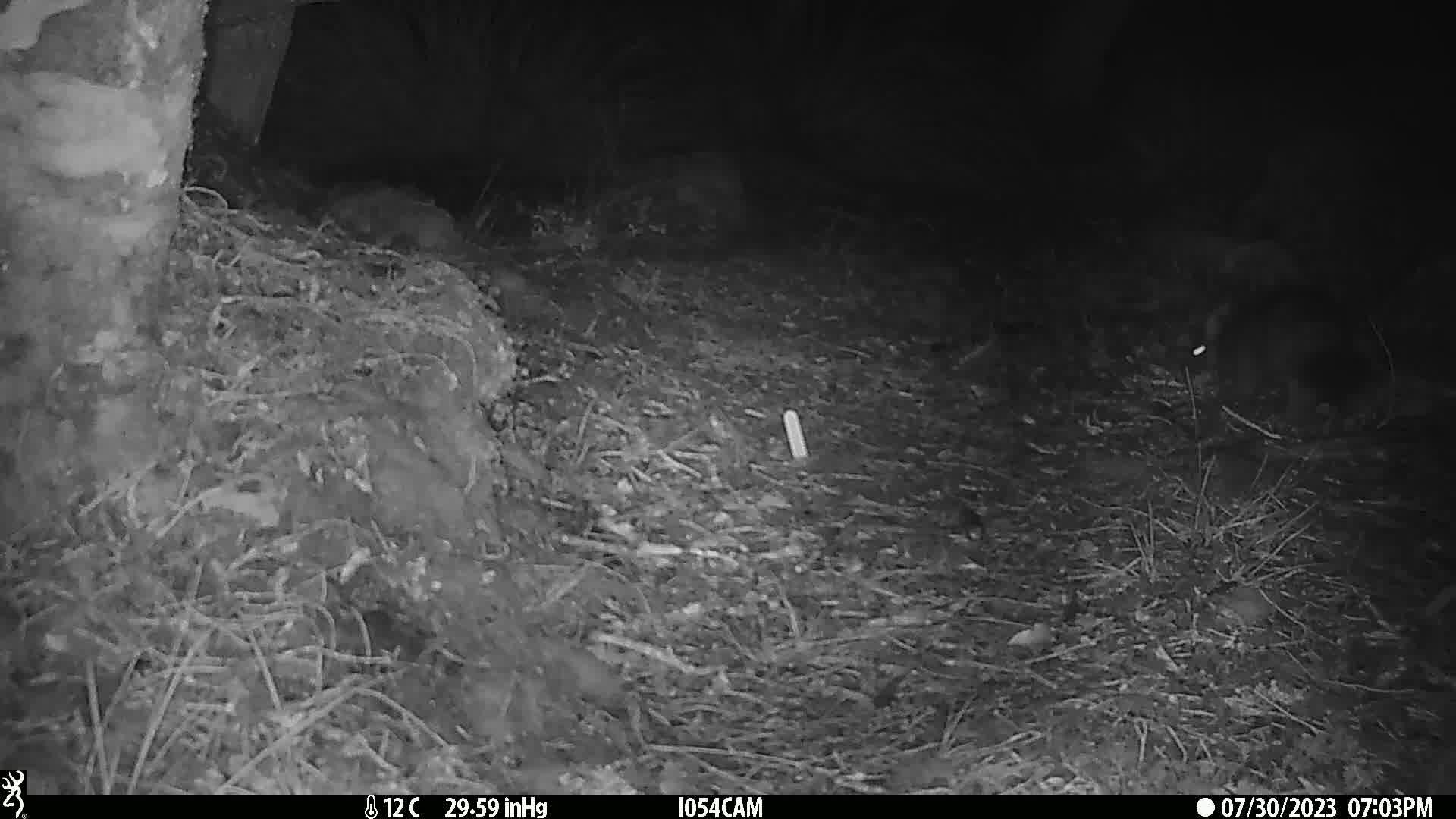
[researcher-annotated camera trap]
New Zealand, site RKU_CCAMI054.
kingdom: Animalia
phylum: Chordata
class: Mammalia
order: Diprotodontia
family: Phalangeridae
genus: Trichosurus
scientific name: Trichosurus vulpecula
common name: common brushtail possum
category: possum